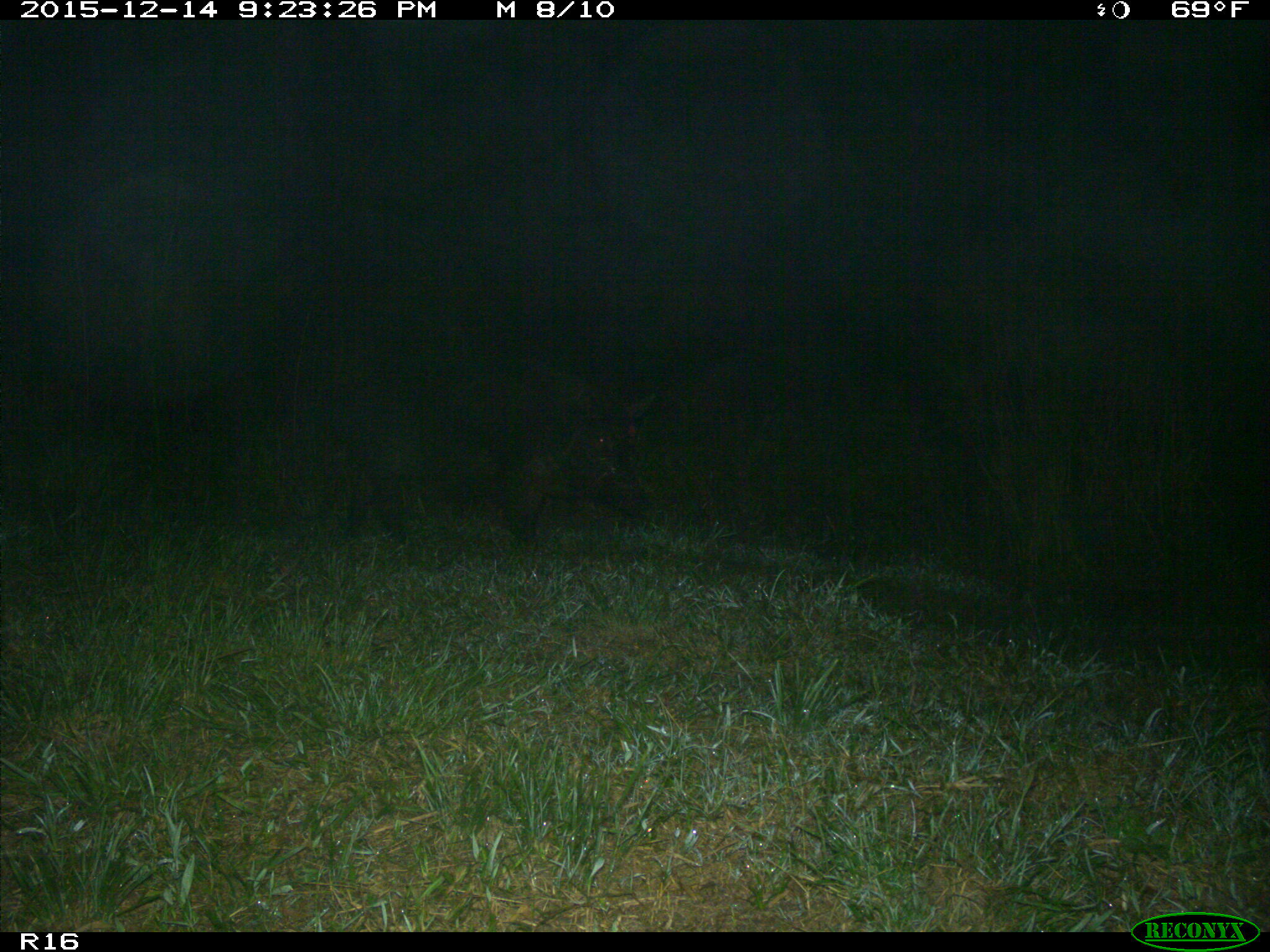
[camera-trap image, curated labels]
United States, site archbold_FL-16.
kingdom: Animalia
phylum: Chordata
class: Mammalia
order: Artiodactyla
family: Suidae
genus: Sus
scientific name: Sus scrofa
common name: wild boar